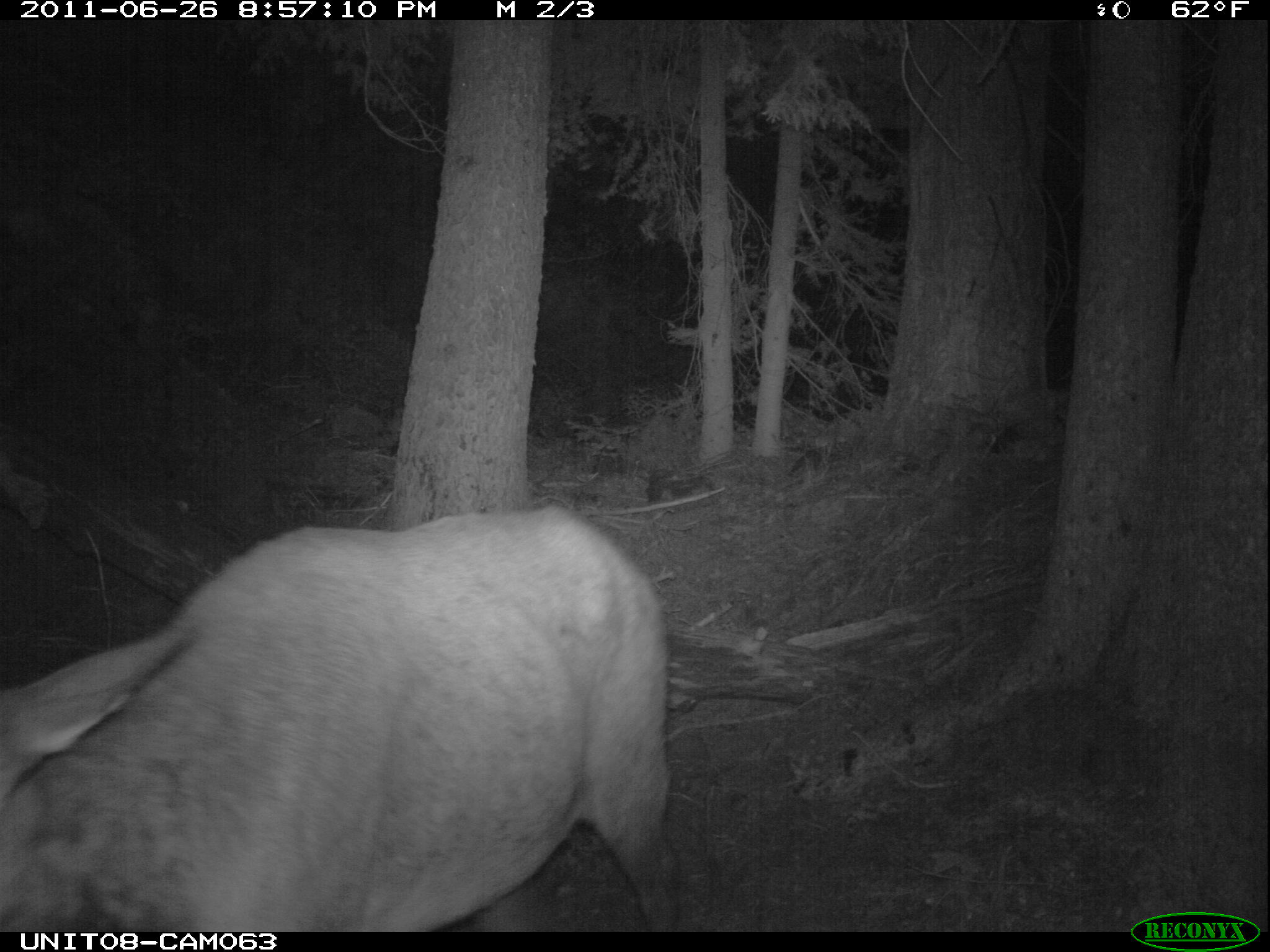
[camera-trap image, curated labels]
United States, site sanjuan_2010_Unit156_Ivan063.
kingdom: Animalia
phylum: Chordata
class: Mammalia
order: Artiodactyla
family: Cervidae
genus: Cervus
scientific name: Cervus elaphus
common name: red deer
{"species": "Cervus elaphus (red deer)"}